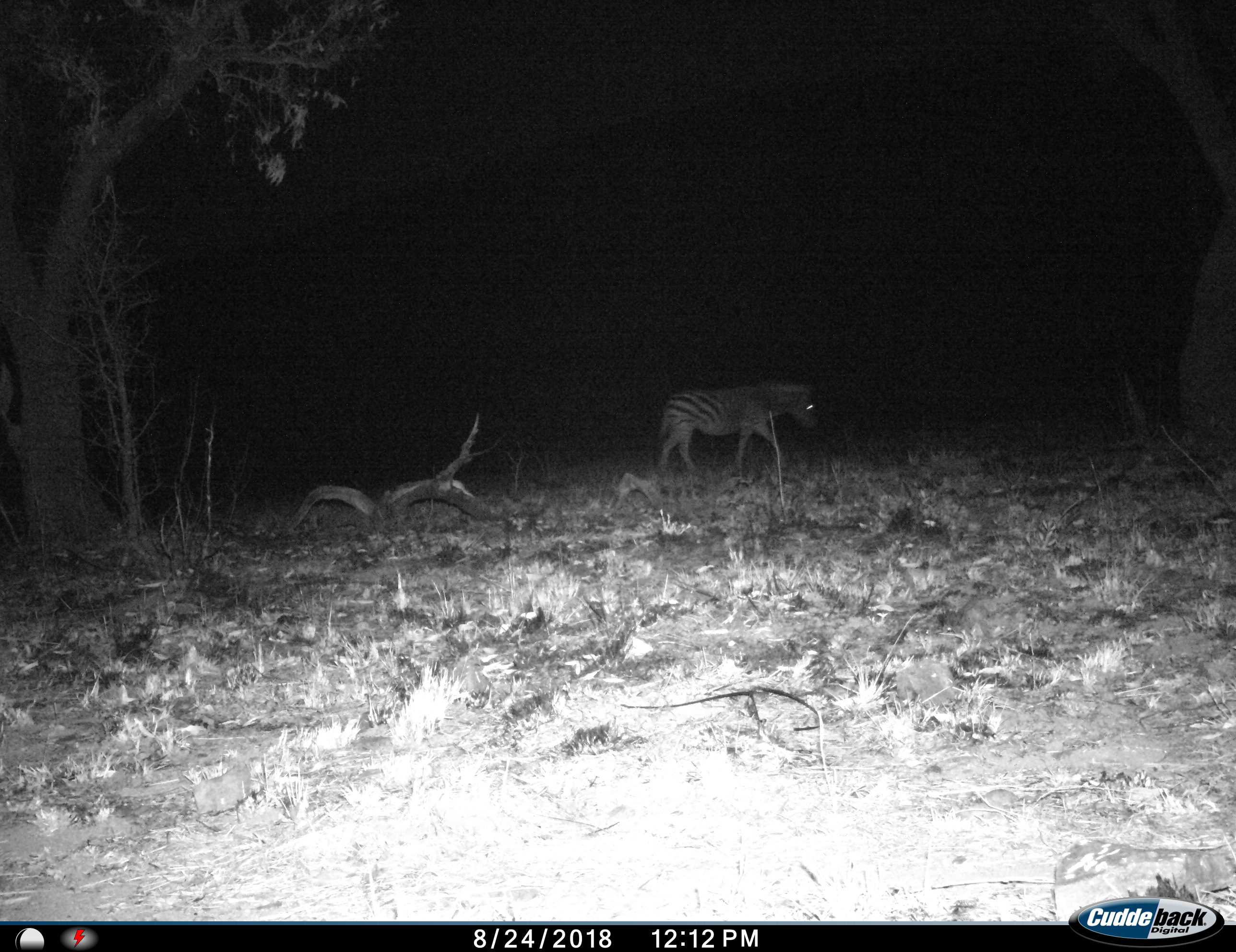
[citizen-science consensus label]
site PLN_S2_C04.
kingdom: Animalia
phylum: Chordata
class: Mammalia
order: Perissodactyla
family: Equidae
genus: Equus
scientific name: Equus quagga burchellii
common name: burchell's zebra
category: zebraburchells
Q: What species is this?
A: Zebraburchells (burchell's zebra) (Equus quagga burchellii).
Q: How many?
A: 1.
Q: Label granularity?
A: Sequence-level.